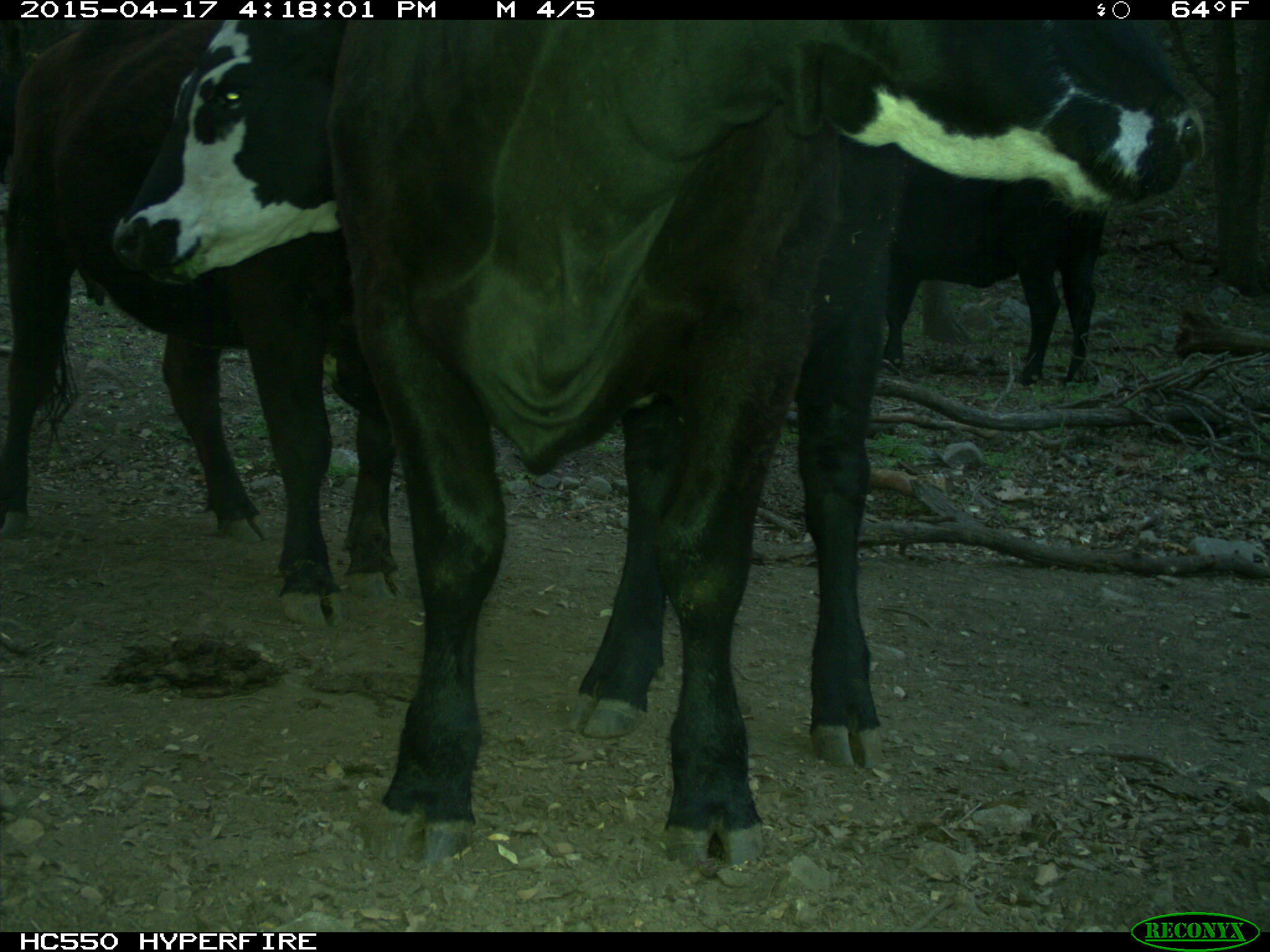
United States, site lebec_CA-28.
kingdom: Animalia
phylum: Chordata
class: Mammalia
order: Artiodactyla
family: Bovidae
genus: Bos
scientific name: Bos taurus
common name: domestic cow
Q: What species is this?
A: Bos taurus (domestic cow).